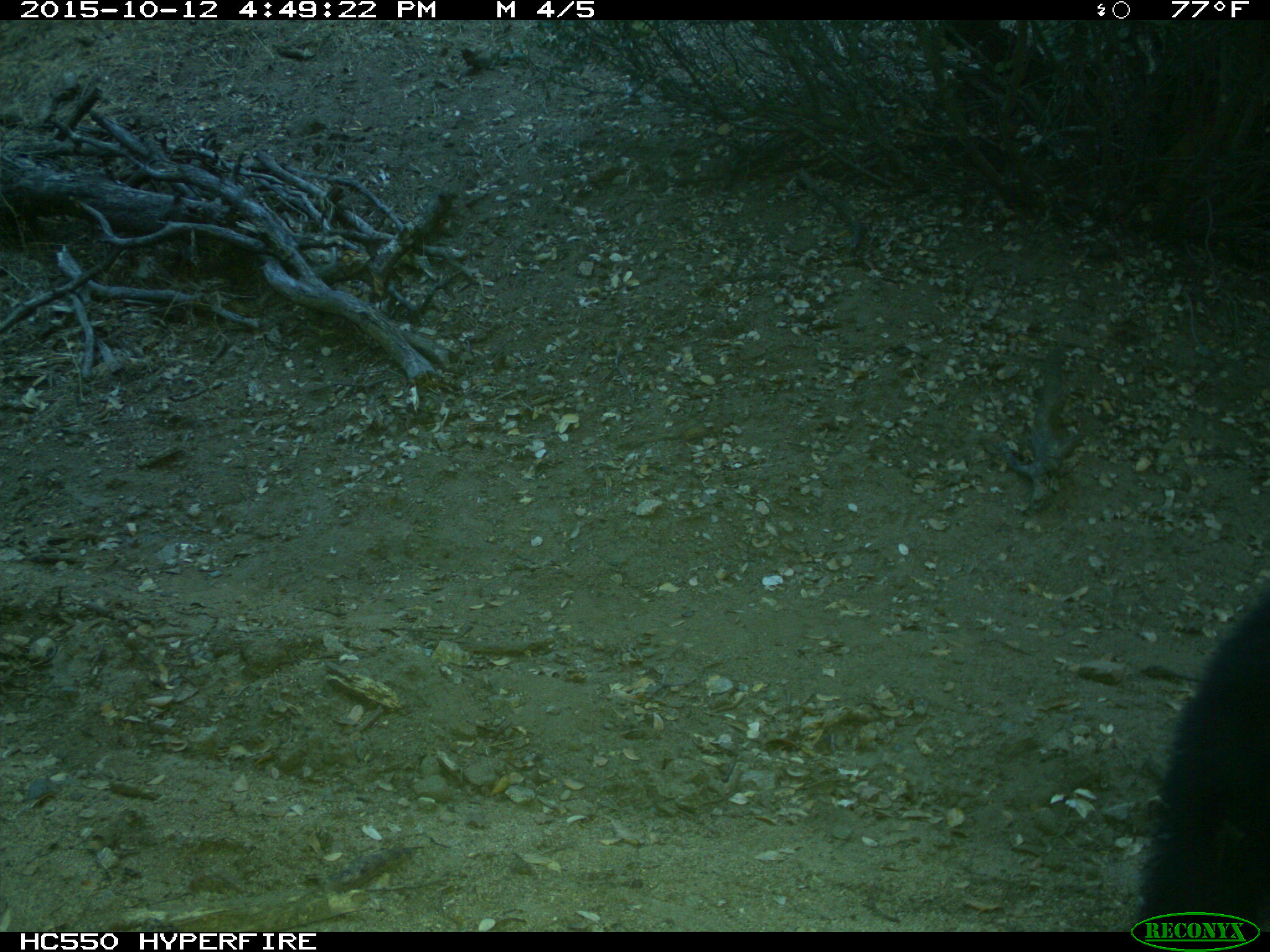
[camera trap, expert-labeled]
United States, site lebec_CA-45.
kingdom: Animalia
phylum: Chordata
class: Mammalia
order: Carnivora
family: Ursidae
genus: Ursus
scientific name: Ursus americanus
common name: american black bear